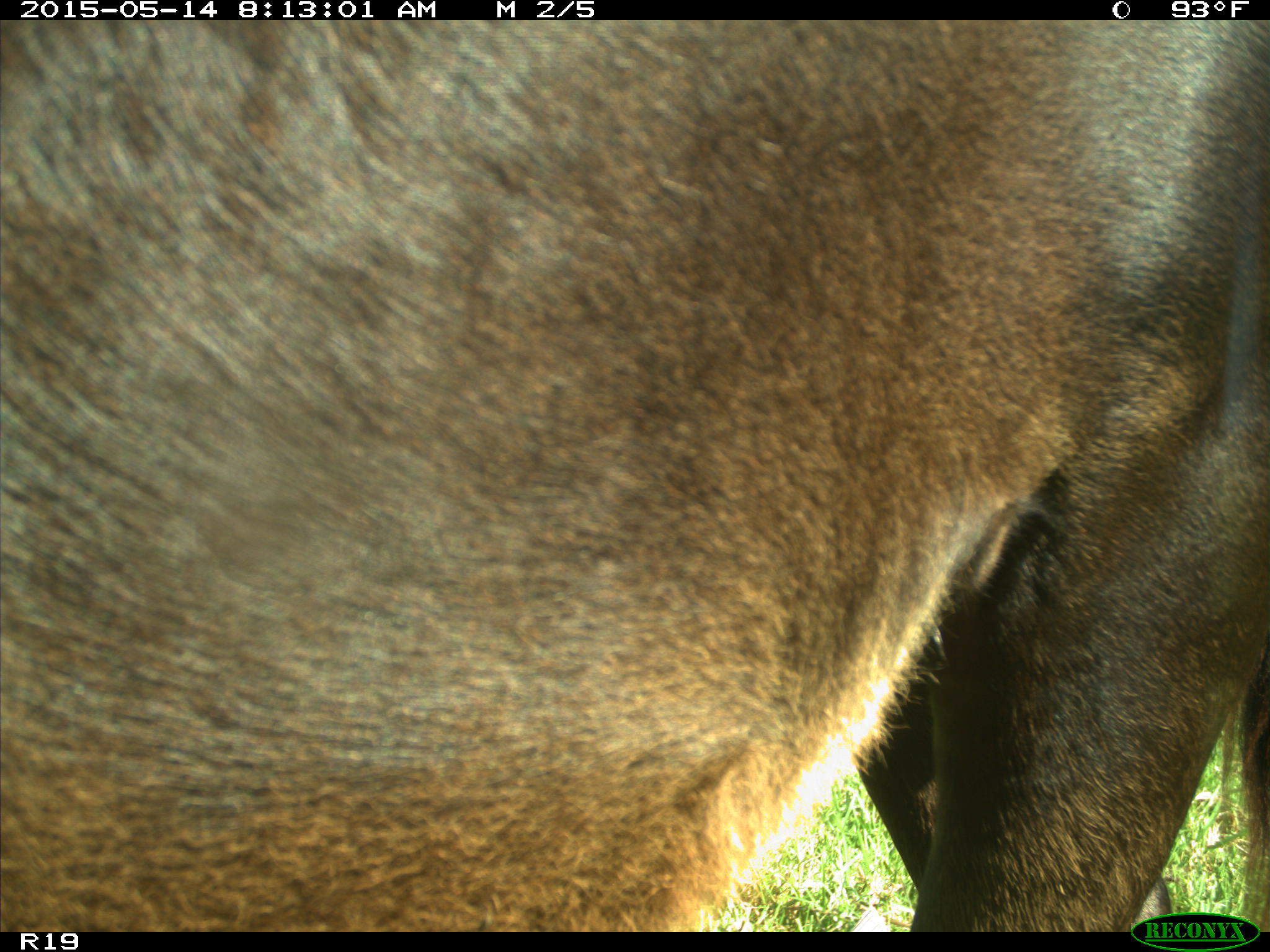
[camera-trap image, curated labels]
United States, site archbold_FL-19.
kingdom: Animalia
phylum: Chordata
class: Mammalia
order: Artiodactyla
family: Bovidae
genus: Bos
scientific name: Bos taurus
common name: domestic cow